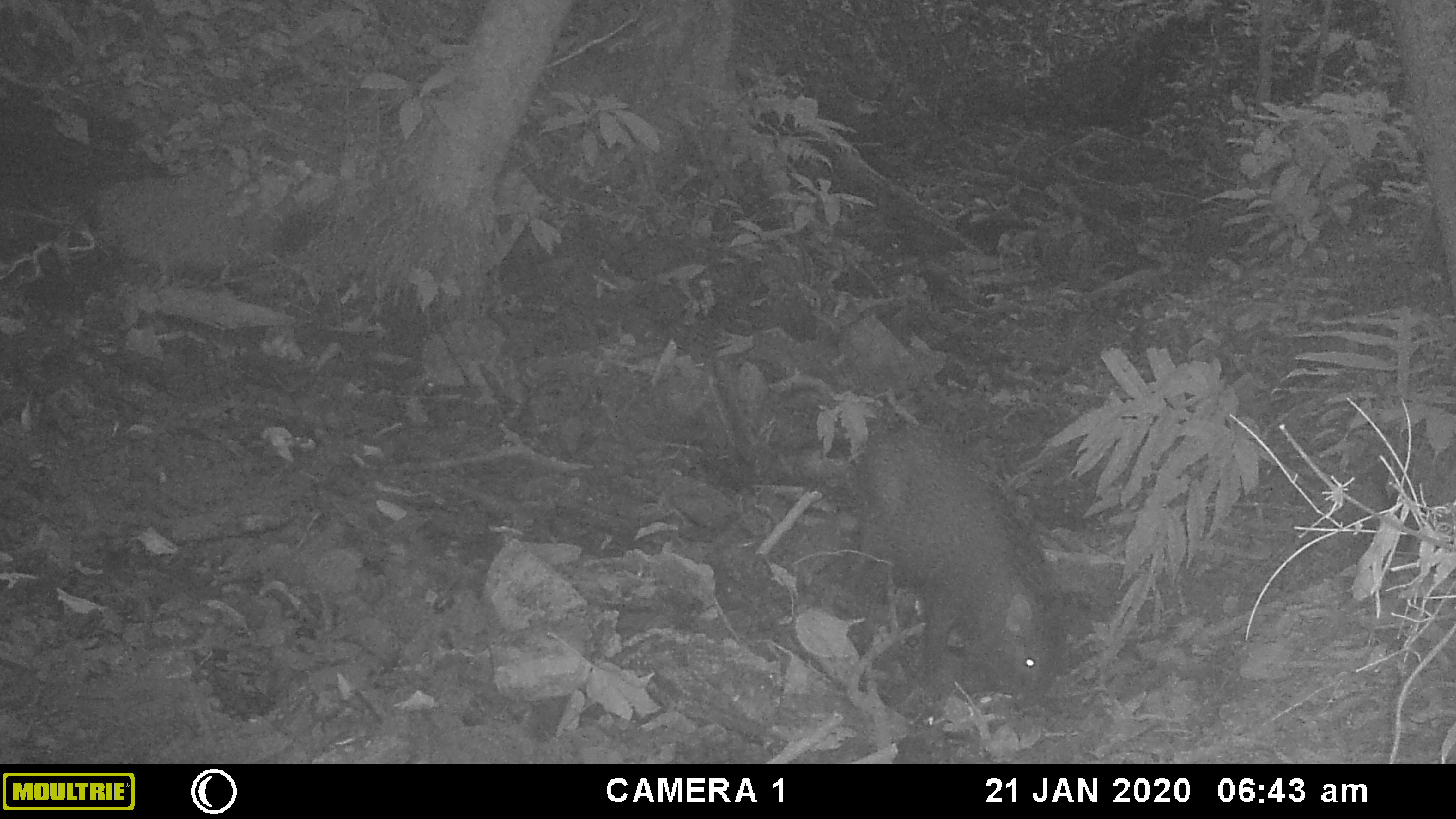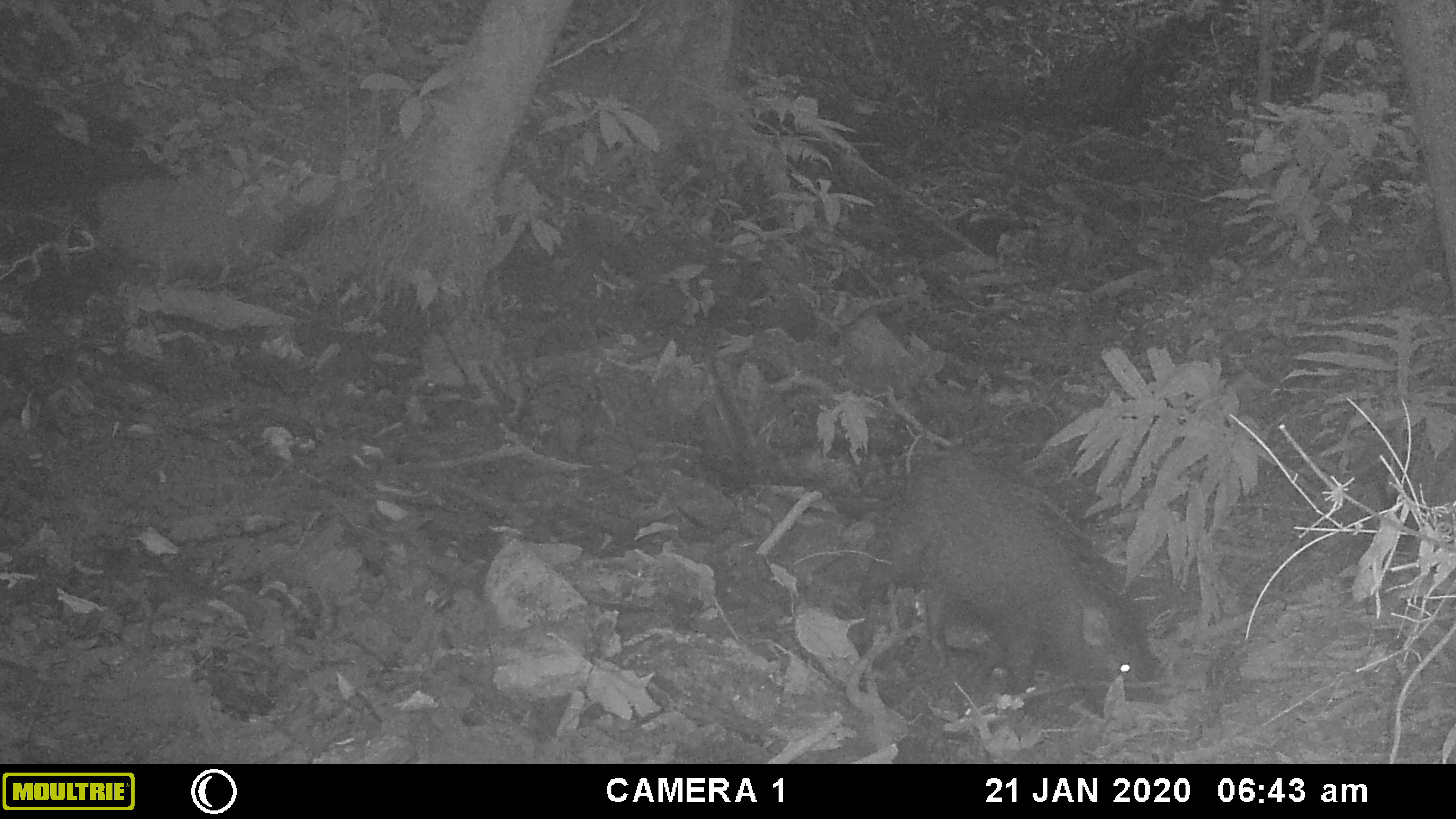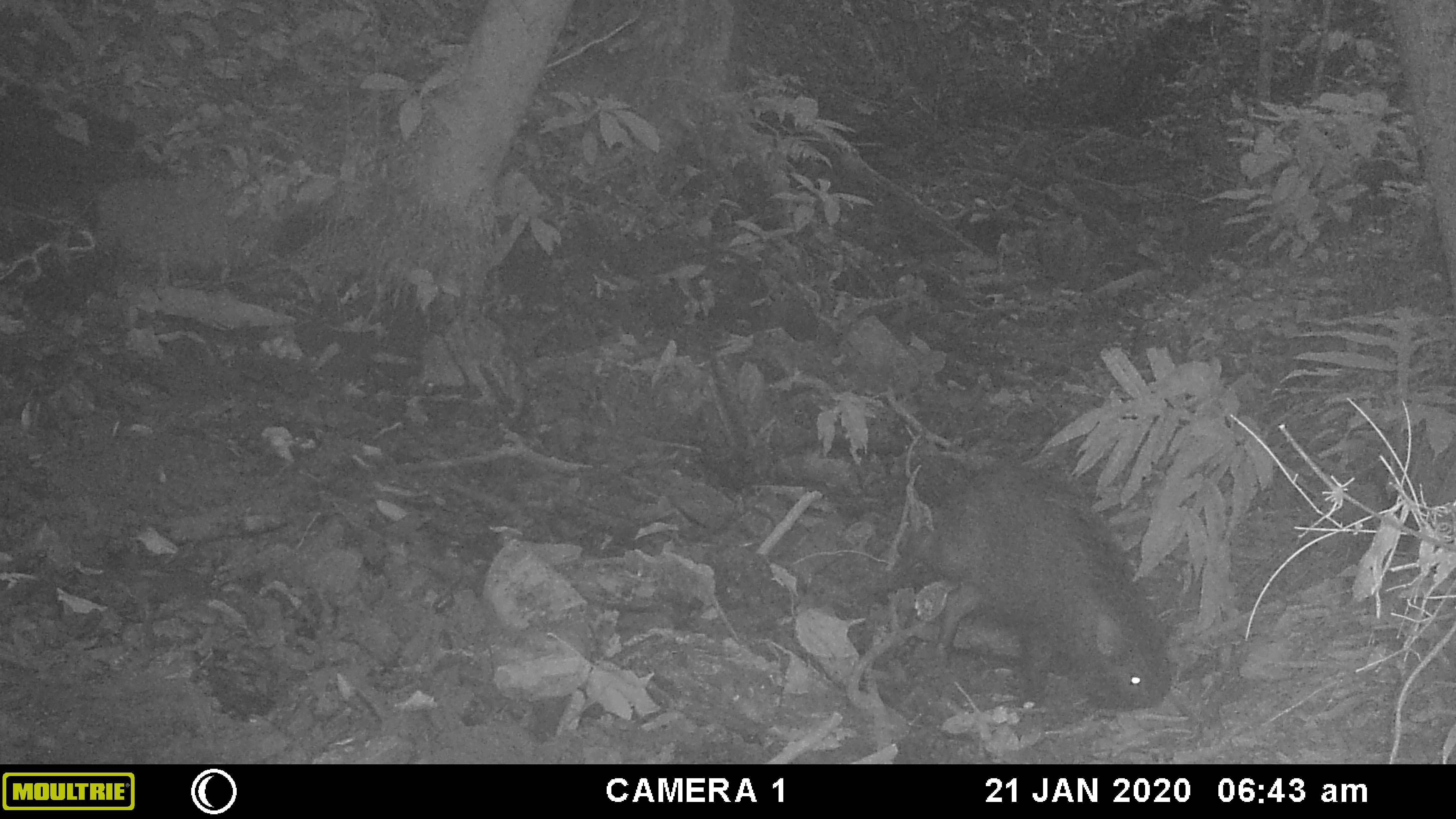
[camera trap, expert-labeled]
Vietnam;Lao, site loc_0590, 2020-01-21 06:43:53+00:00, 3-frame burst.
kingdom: Animalia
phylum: Chordata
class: Mammalia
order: Artiodactyla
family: Suidae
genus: Sus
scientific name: Sus scrofa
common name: eurasian wild pig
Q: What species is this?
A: Eurasian wild pig (Sus scrofa).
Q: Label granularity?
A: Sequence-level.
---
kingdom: Animalia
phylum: Chordata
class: Aves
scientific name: Aves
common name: bird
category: unidentified bird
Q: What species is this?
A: Unidentified bird (bird) (Aves).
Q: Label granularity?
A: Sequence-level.